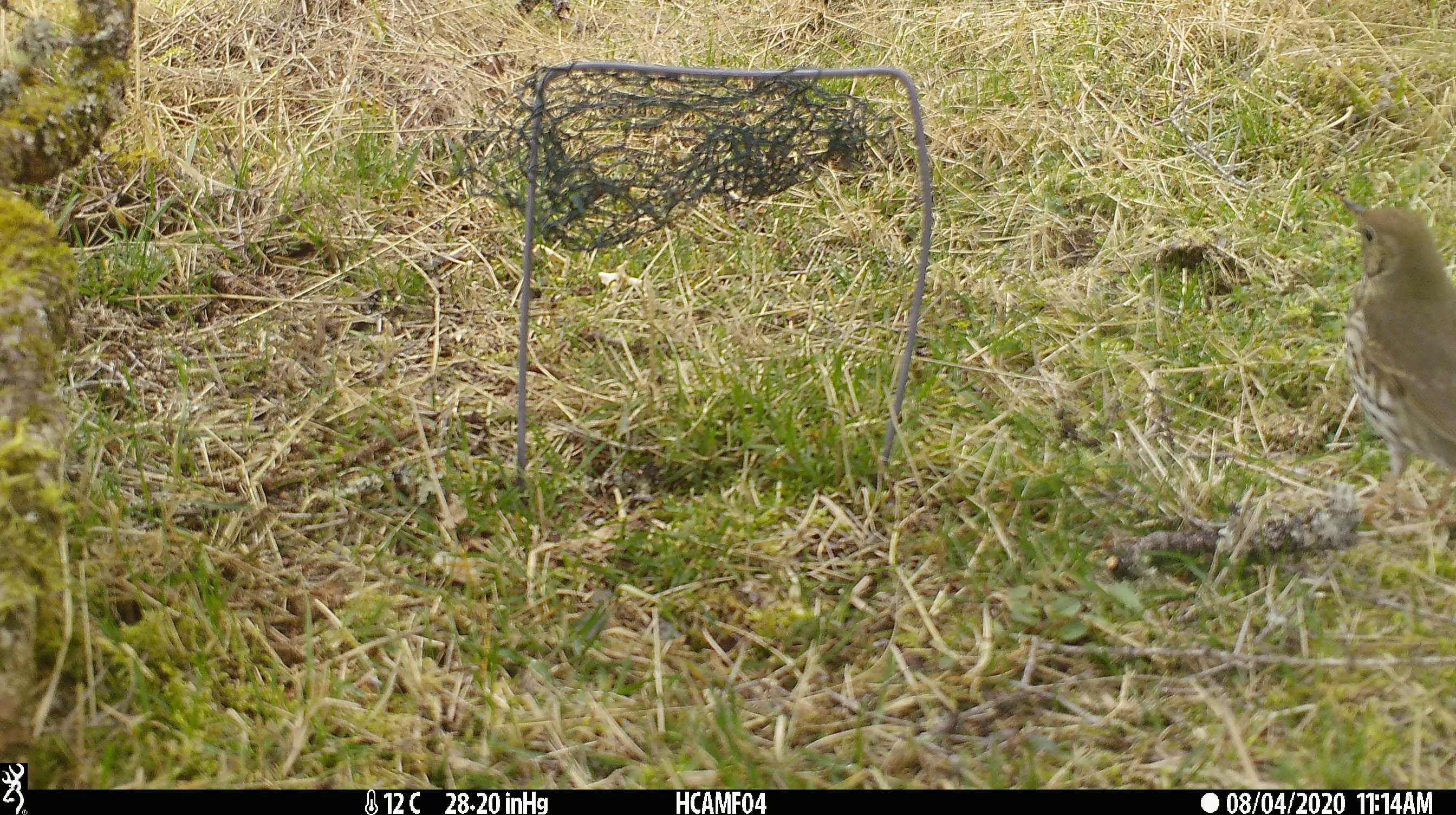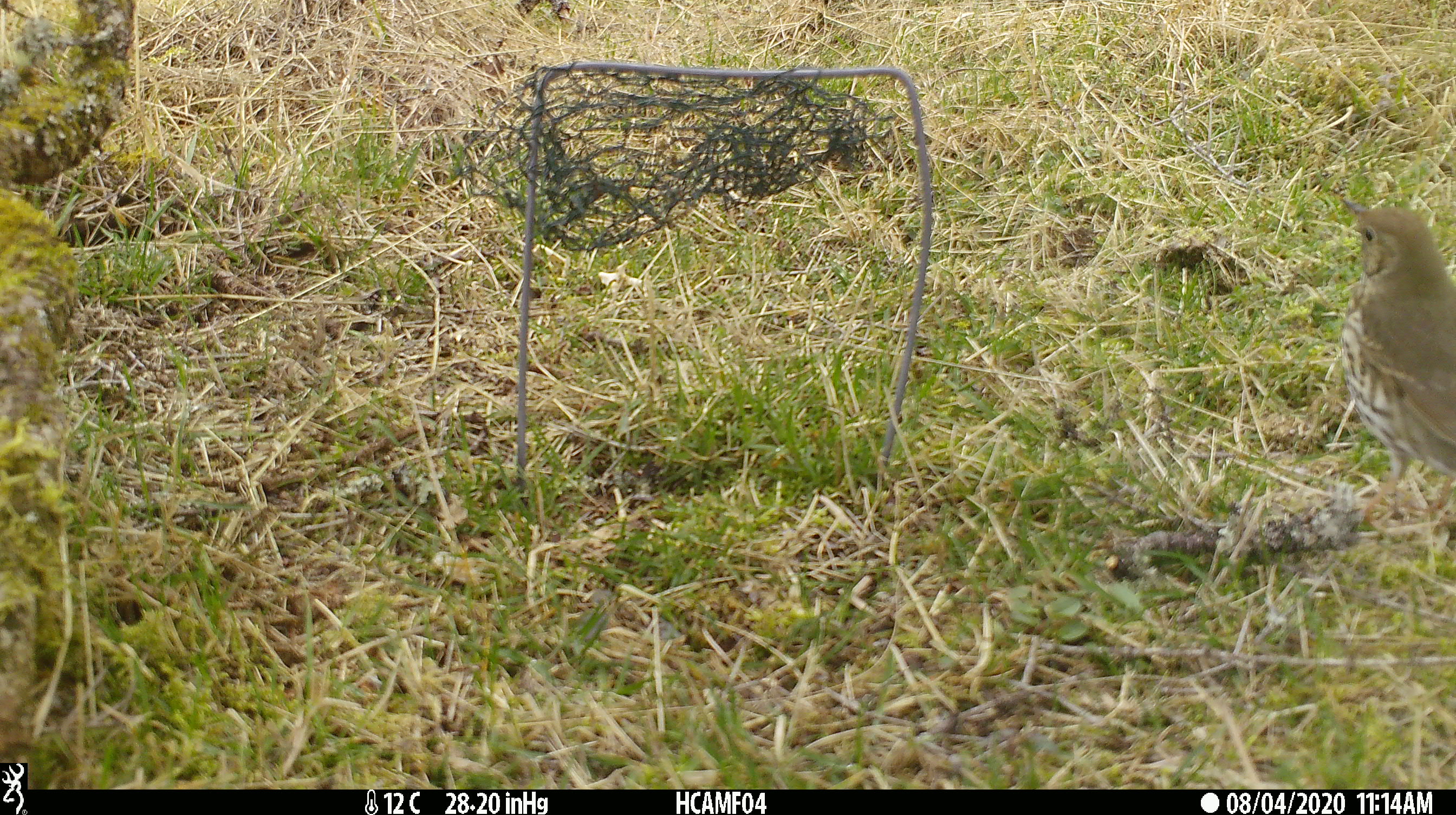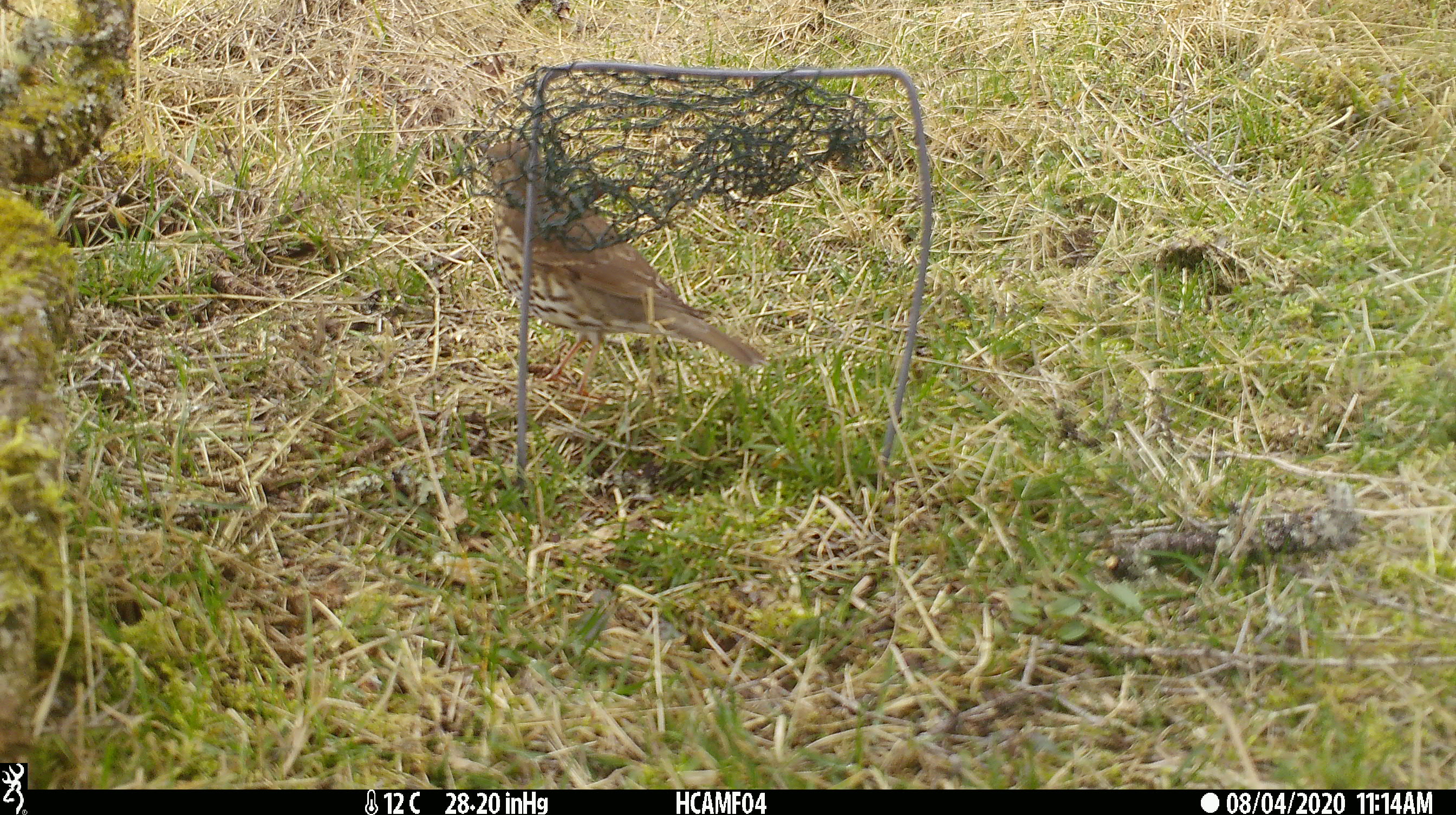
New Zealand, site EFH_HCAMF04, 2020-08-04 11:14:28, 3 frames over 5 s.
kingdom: Animalia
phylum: Chordata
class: Aves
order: Passeriformes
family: Turdidae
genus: Turdus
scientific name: Turdus philomelos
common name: song thrush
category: thrush